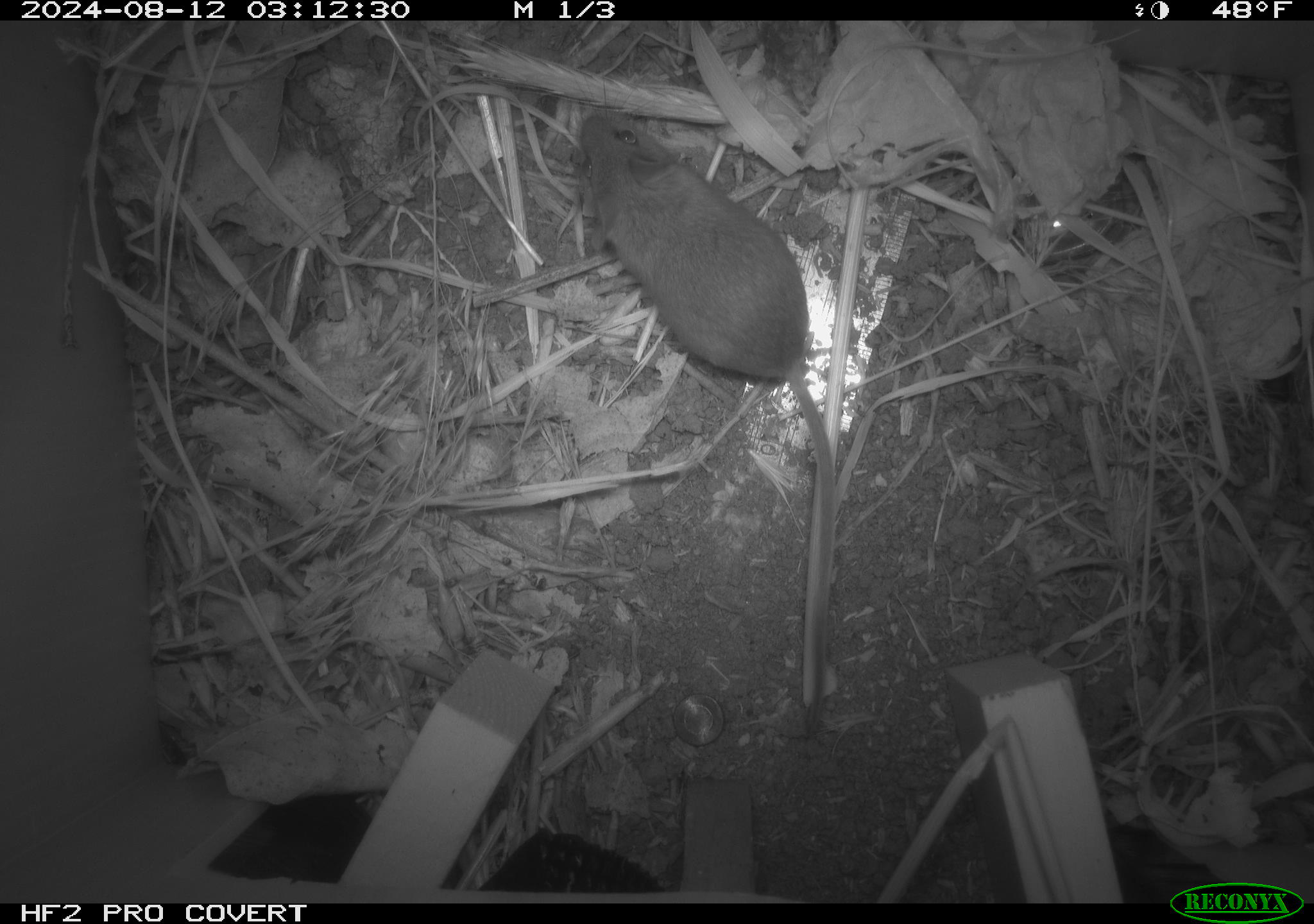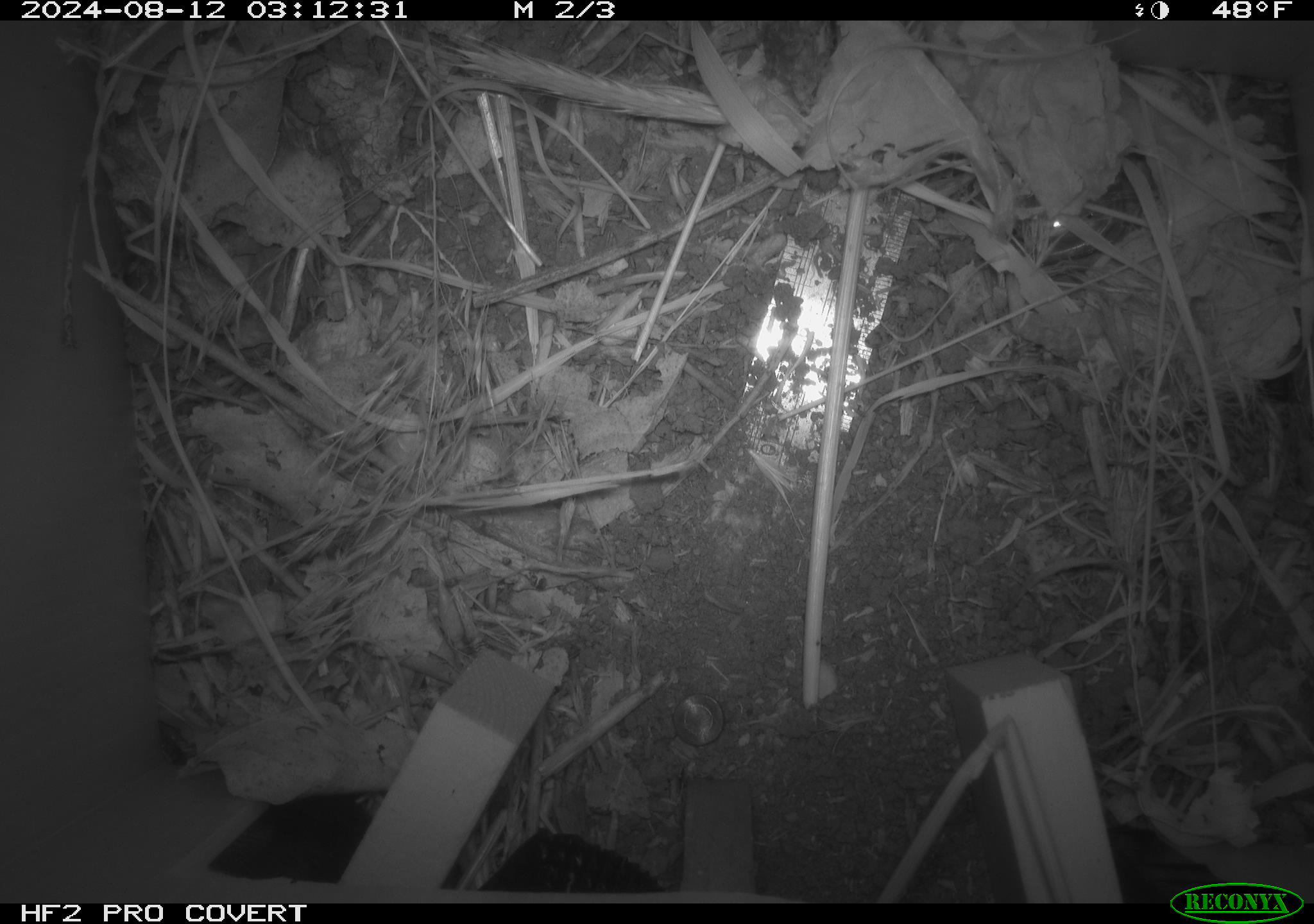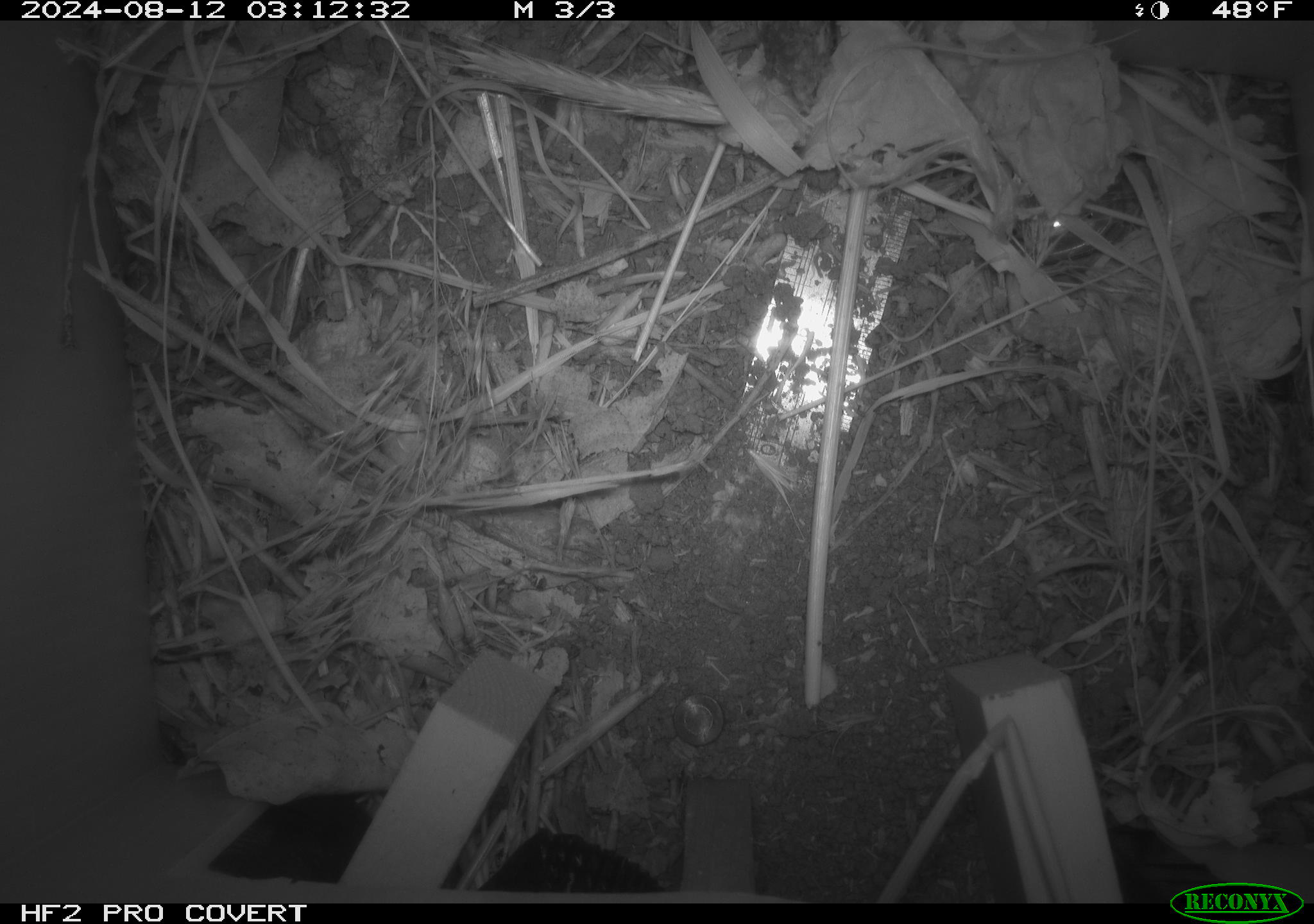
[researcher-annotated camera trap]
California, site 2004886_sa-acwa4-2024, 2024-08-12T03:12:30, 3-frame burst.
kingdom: Animalia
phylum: Chordata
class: Mammalia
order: Rodentia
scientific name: Rodentia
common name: mouse species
Mouse species (Rodentia).